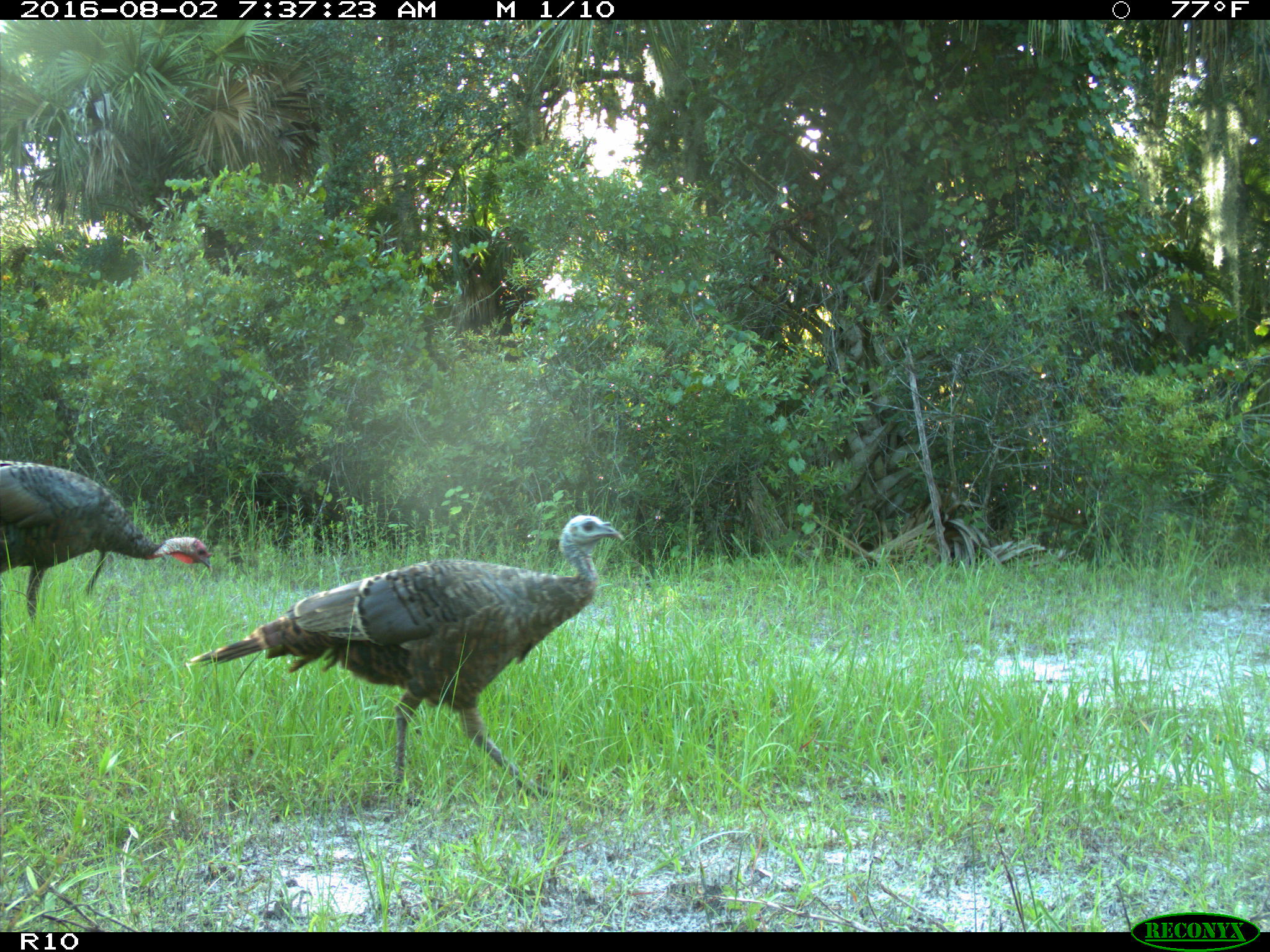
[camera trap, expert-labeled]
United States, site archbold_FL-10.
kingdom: Animalia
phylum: Chordata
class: Aves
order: Galliformes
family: Phasianidae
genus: Meleagris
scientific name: Meleagris gallopavo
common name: wild turkey